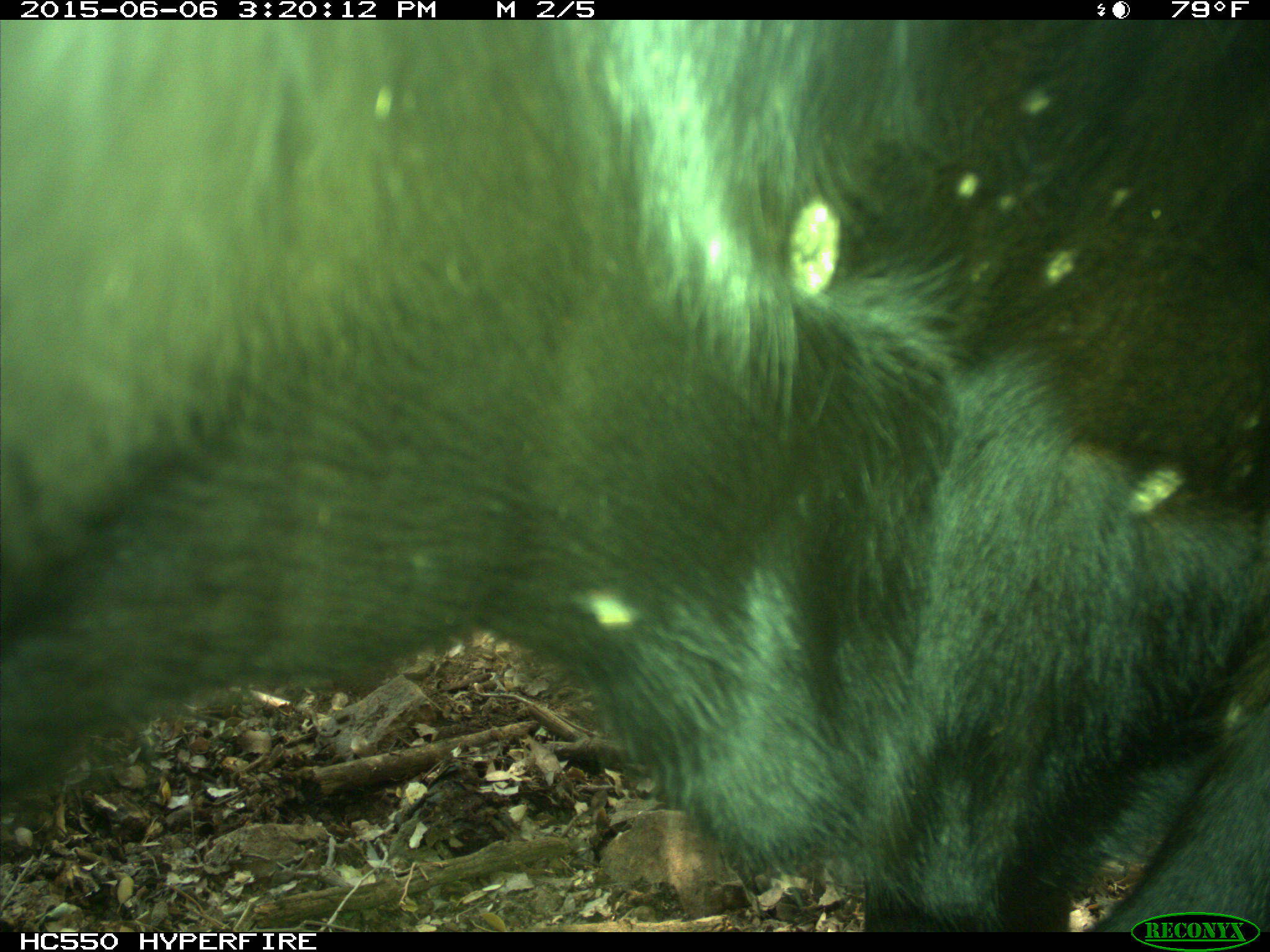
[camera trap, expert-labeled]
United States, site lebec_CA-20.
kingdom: Animalia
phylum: Chordata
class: Mammalia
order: Artiodactyla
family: Bovidae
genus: Bos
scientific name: Bos taurus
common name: domestic cow